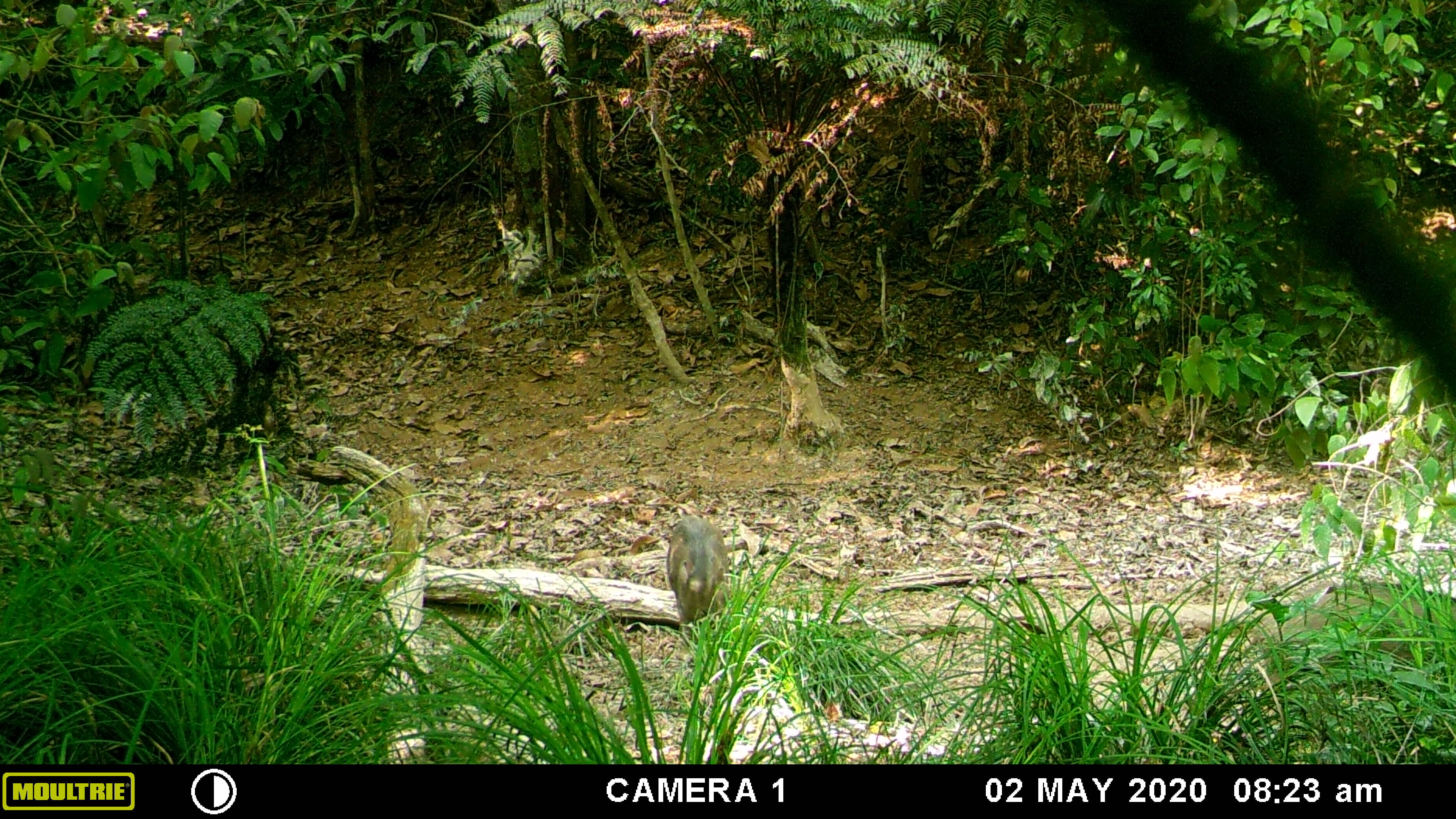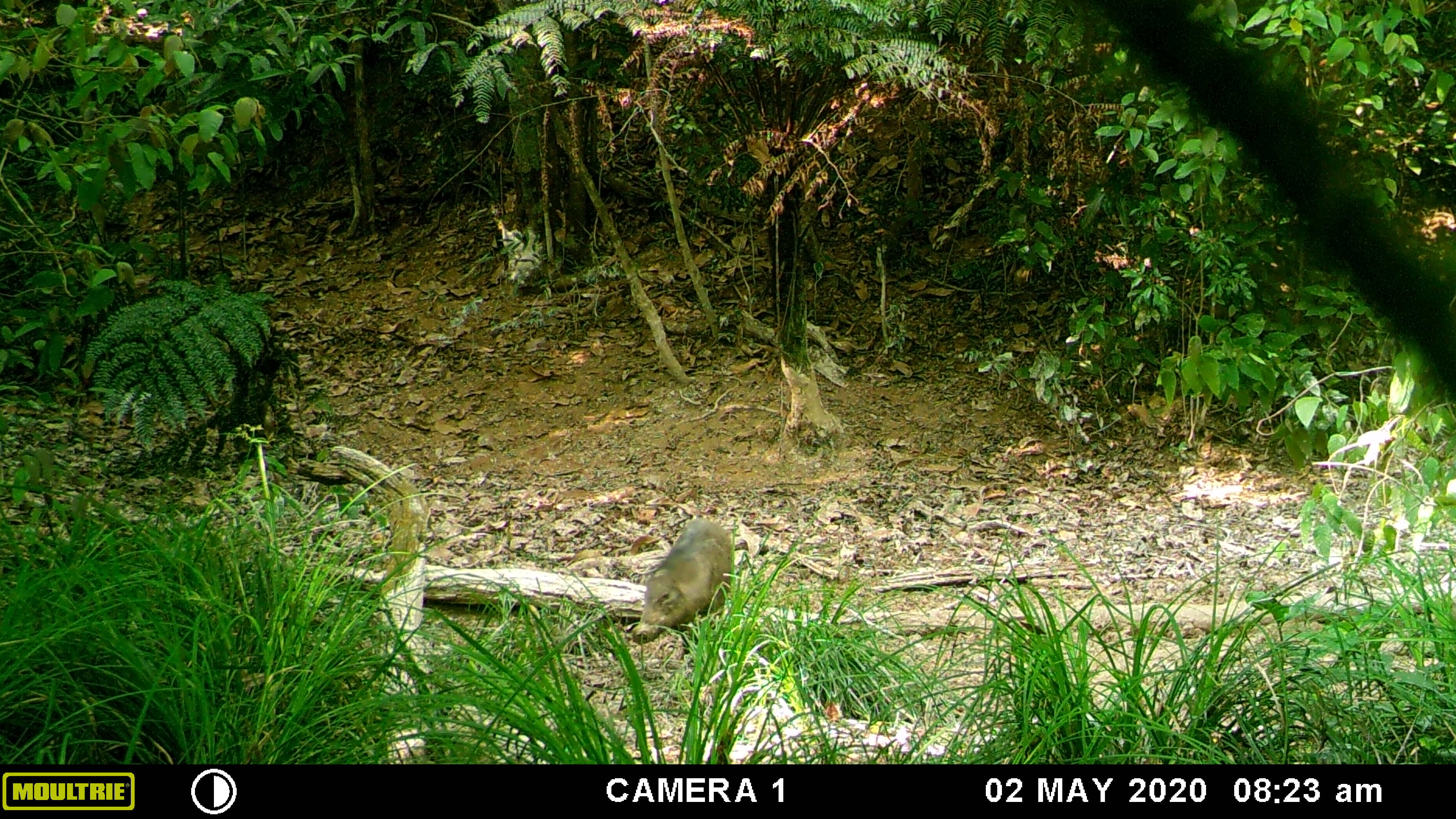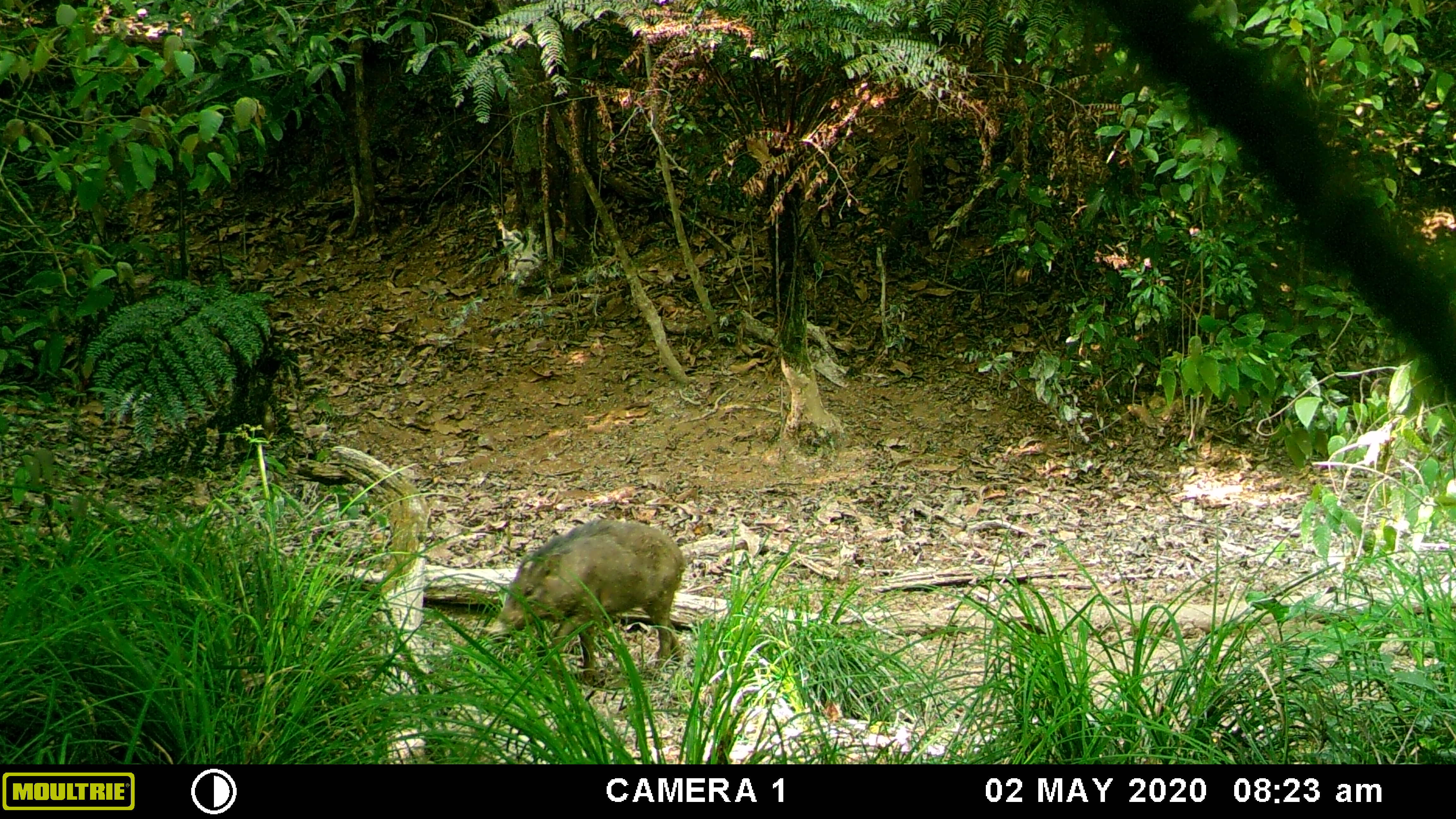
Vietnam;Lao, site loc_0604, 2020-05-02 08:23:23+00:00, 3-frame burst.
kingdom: Animalia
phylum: Chordata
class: Mammalia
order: Artiodactyla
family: Suidae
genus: Sus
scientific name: Sus scrofa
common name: eurasian wild pig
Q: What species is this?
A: Eurasian wild pig (Sus scrofa).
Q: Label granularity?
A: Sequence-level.